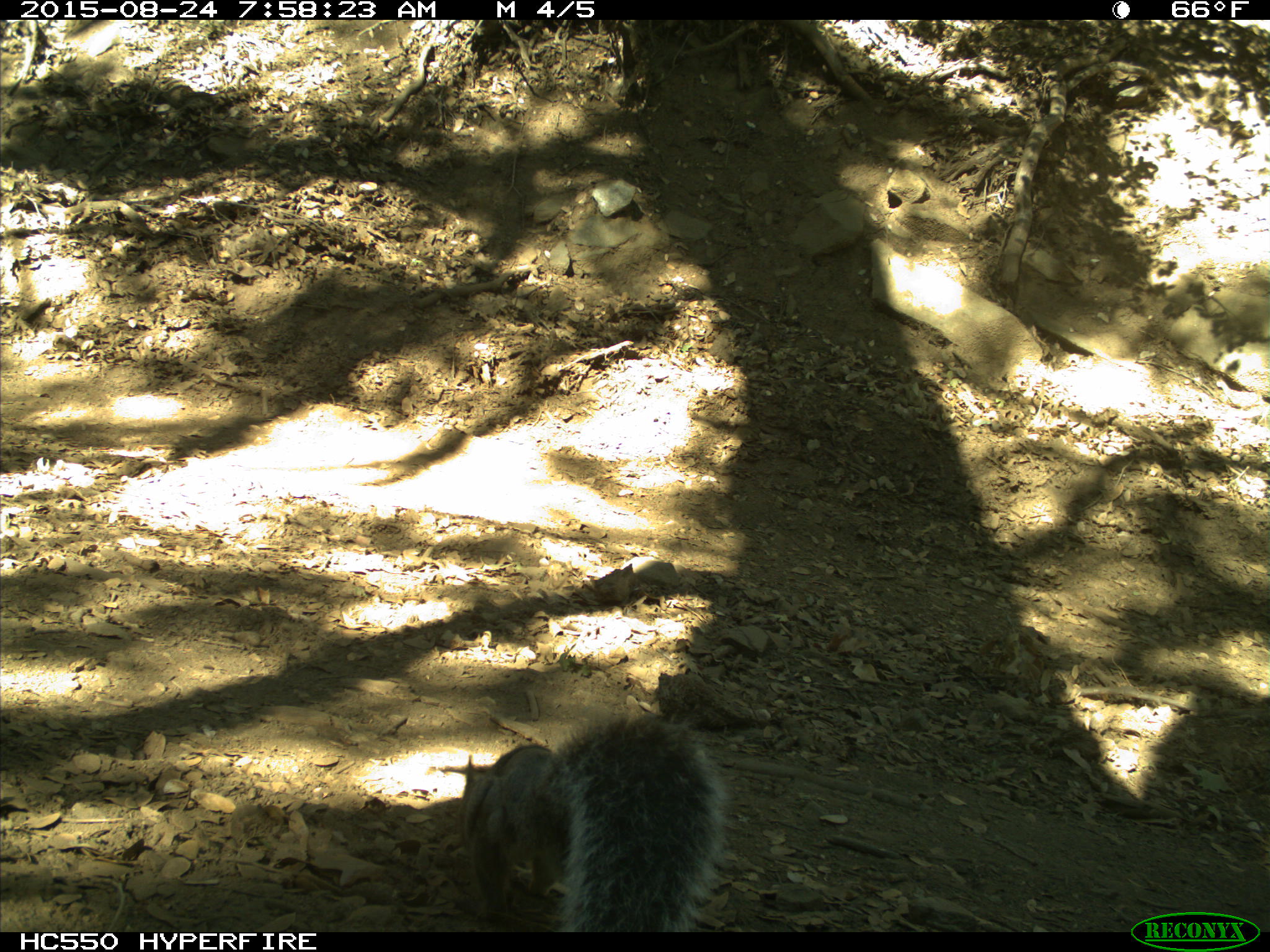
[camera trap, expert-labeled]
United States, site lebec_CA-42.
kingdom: Animalia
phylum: Chordata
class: Mammalia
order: Rodentia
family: Sciuridae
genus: Sciurus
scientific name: Sciurus carolinensis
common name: eastern gray squirrel